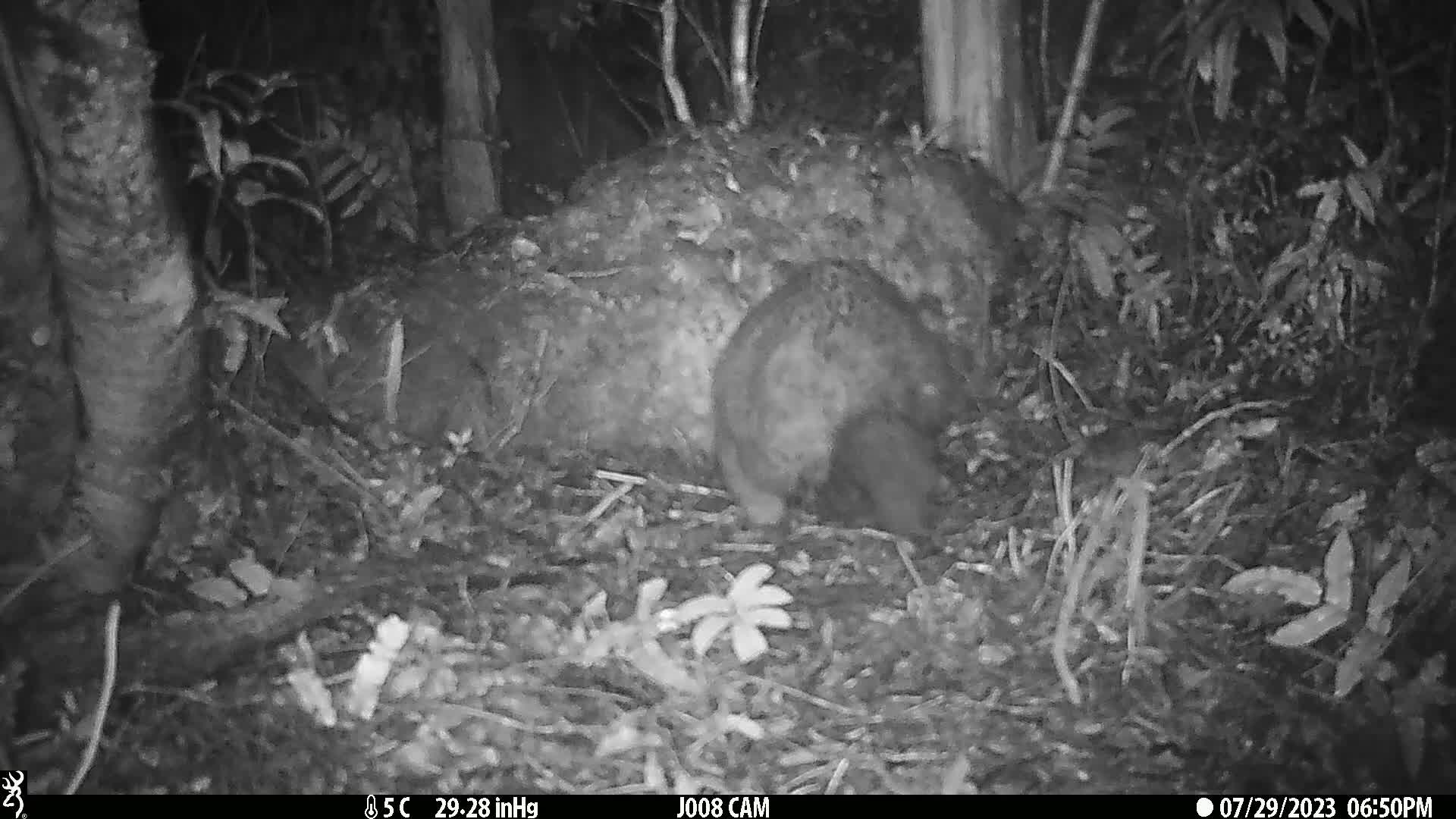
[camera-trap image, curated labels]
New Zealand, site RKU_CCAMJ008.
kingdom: Animalia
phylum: Chordata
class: Mammalia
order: Diprotodontia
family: Phalangeridae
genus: Trichosurus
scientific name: Trichosurus vulpecula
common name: common brushtail possum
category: possum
Possum (common brushtail possum) (Trichosurus vulpecula).